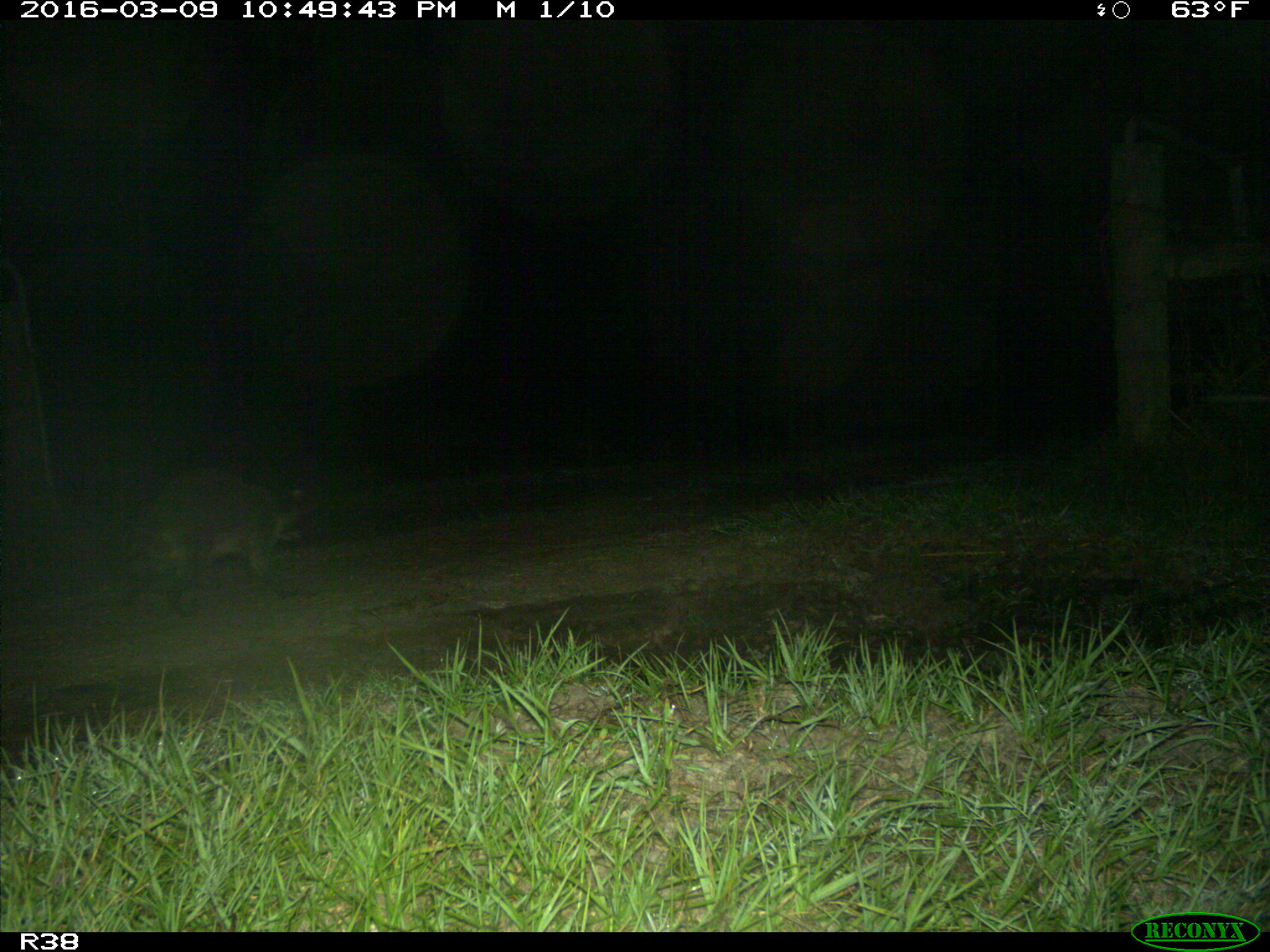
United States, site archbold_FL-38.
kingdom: Animalia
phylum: Chordata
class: Mammalia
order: Carnivora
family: Procyonidae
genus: Procyon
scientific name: Procyon lotor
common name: common raccoon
Procyon lotor (common raccoon).